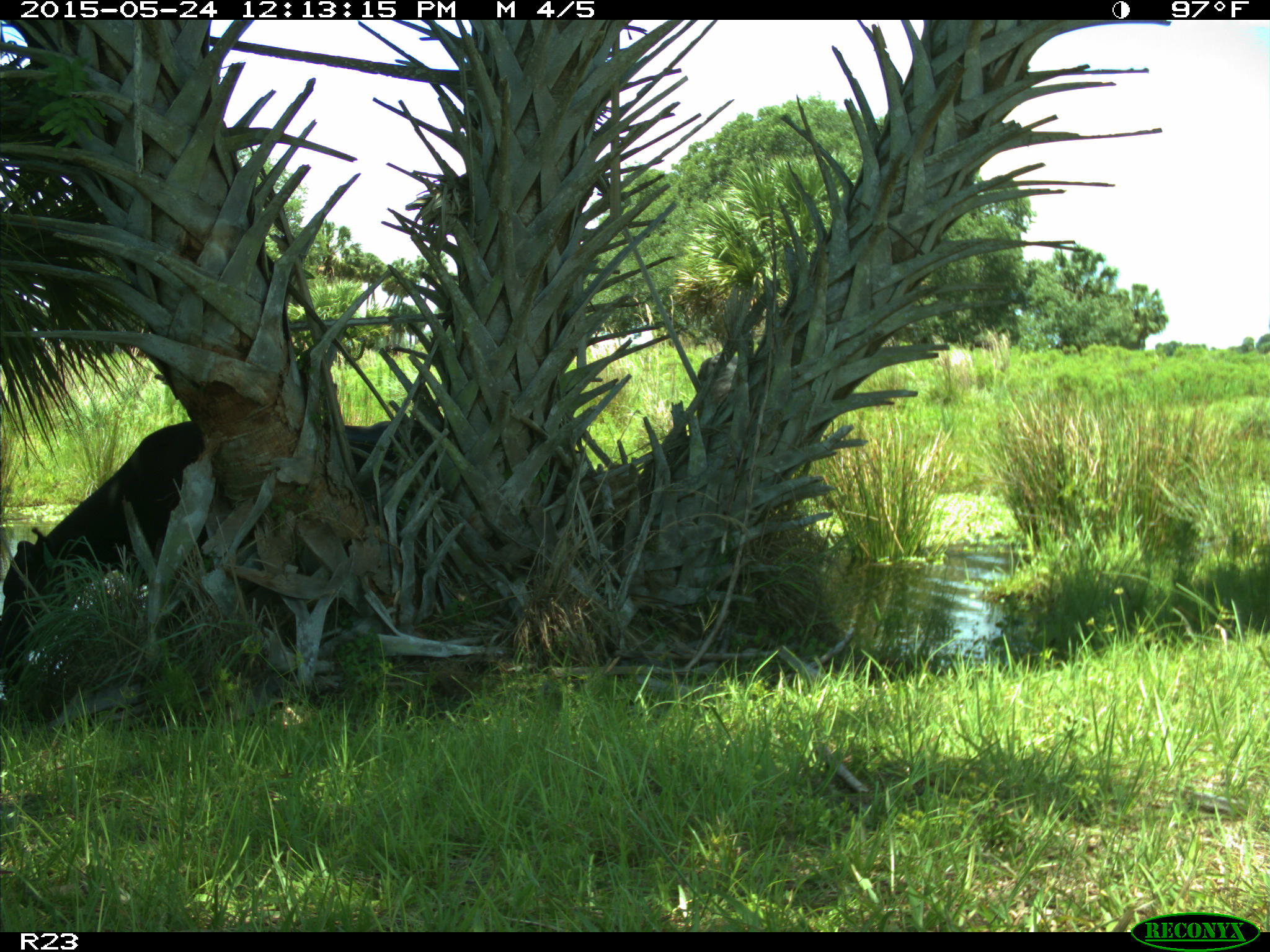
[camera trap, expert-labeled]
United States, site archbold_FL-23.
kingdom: Animalia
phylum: Chordata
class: Mammalia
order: Artiodactyla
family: Bovidae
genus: Bos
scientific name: Bos taurus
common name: domestic cow